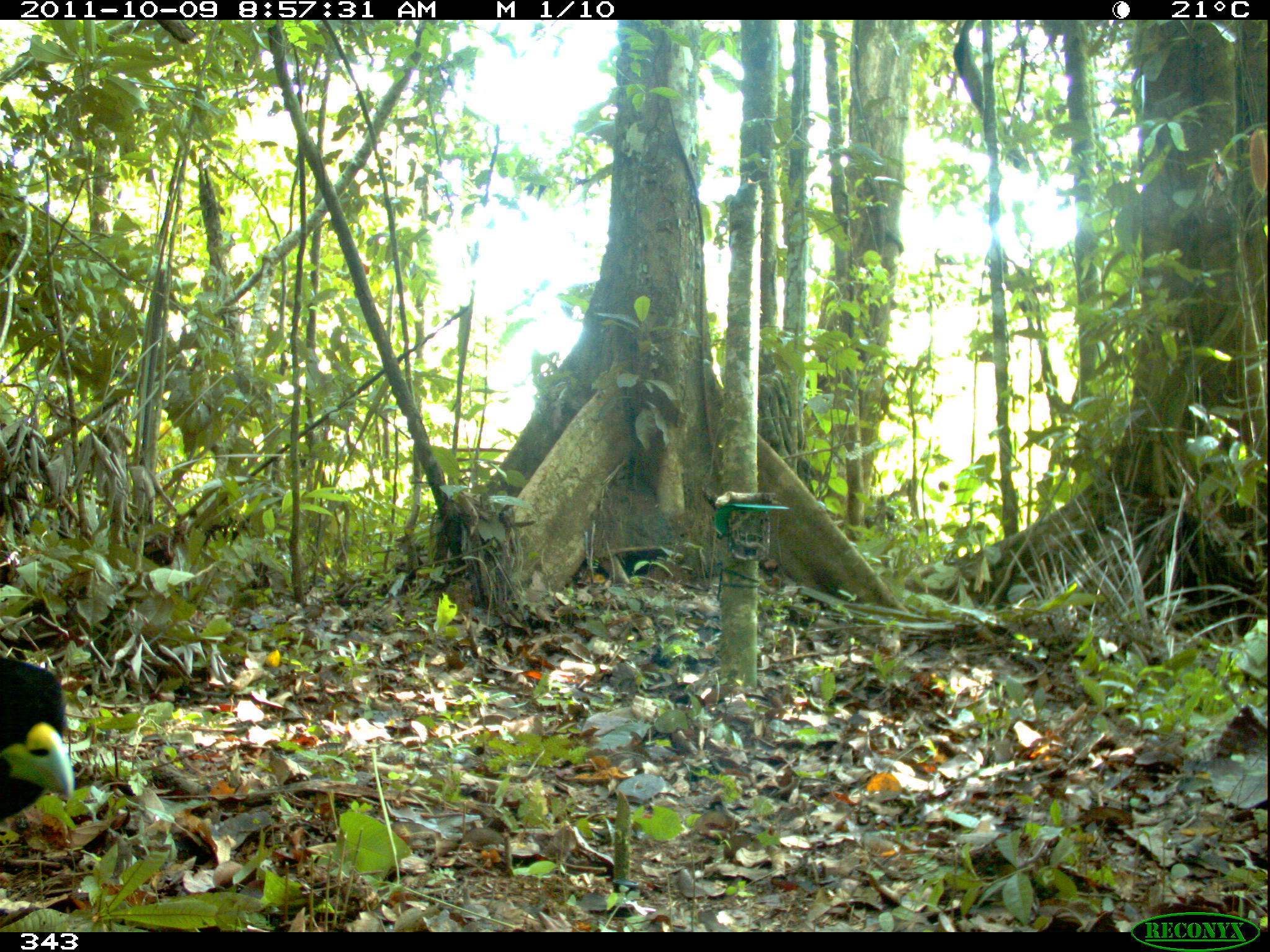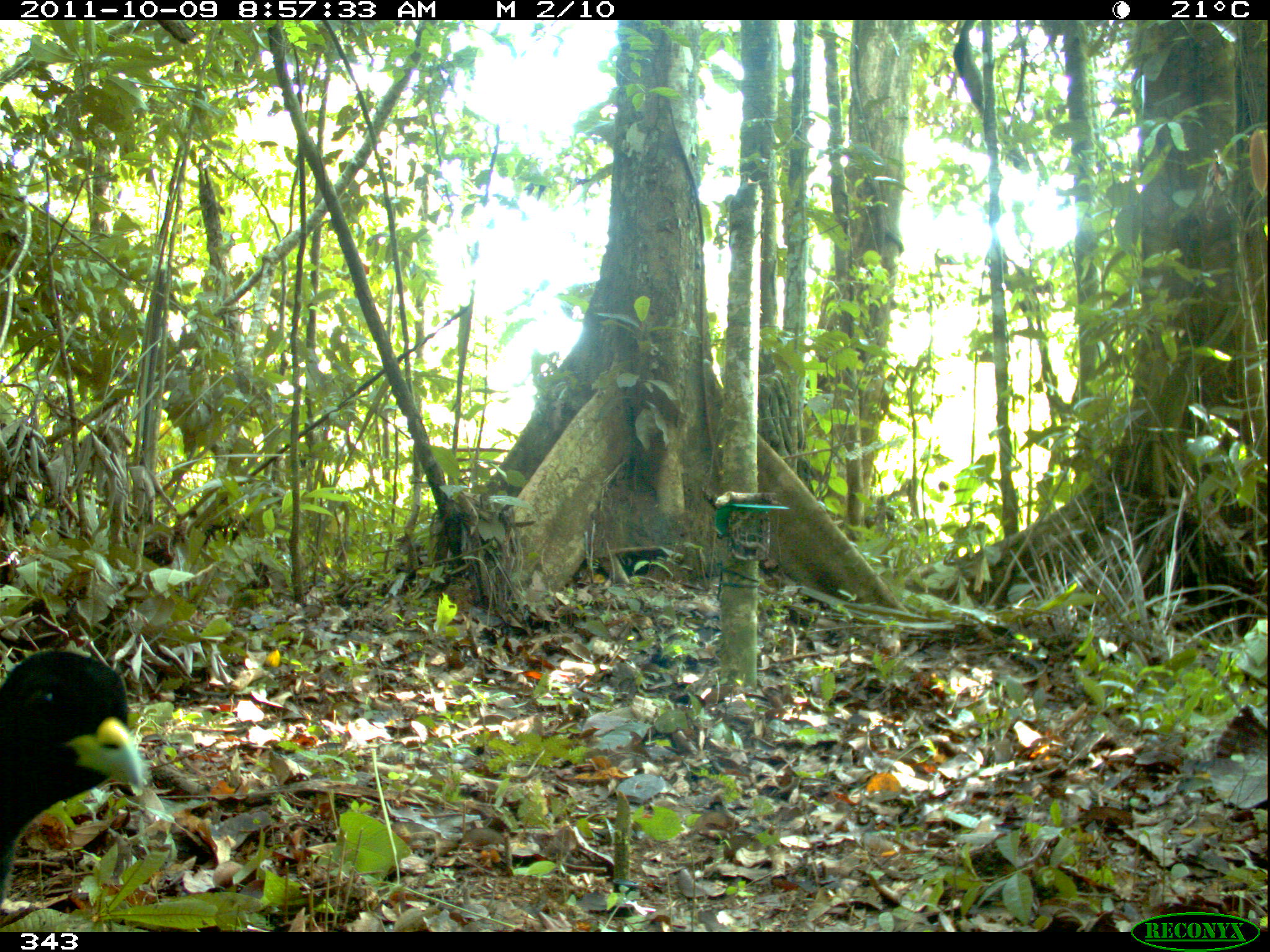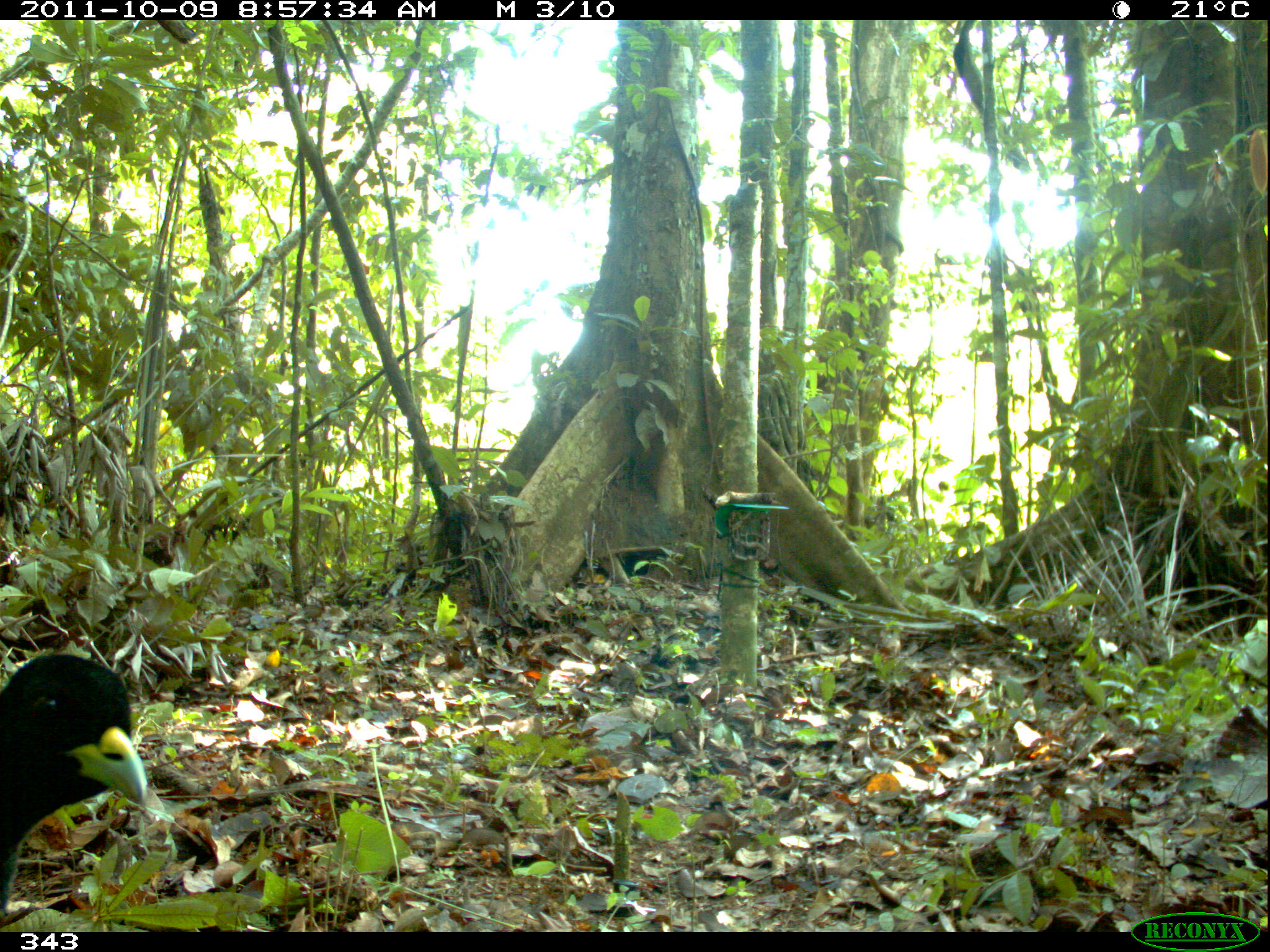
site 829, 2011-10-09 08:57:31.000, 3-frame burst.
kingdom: Animalia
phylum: Chordata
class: Aves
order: Gruiformes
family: Psophiidae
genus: Psophia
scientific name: Psophia leucoptera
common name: pale-winged trumpeter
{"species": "Psophia leucoptera (pale-winged trumpeter)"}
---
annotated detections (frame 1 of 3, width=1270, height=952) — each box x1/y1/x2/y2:
psophia leucoptera: 0/656/74/820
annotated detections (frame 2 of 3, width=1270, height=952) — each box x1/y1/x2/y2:
psophia leucoptera: 0/649/144/908